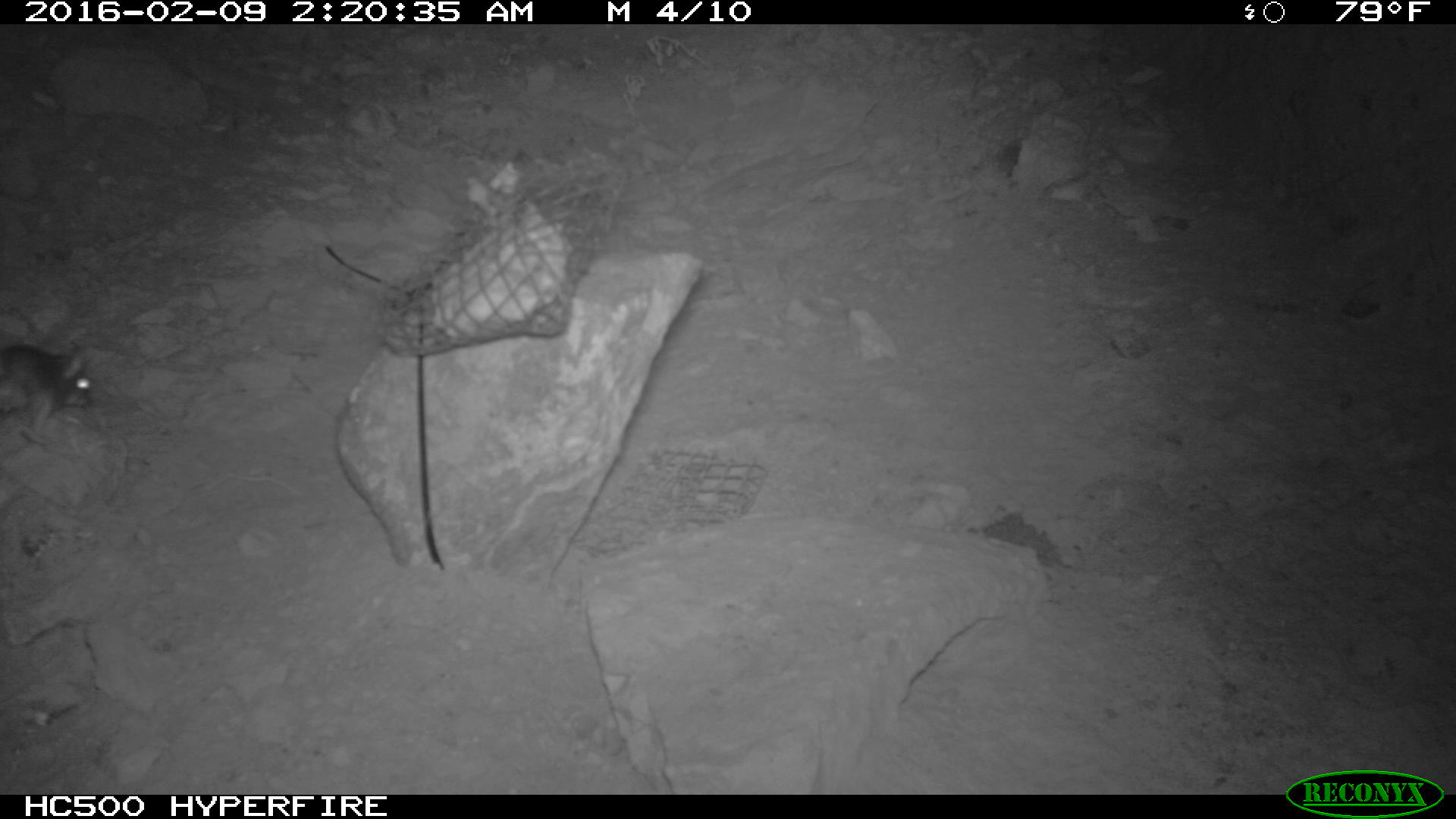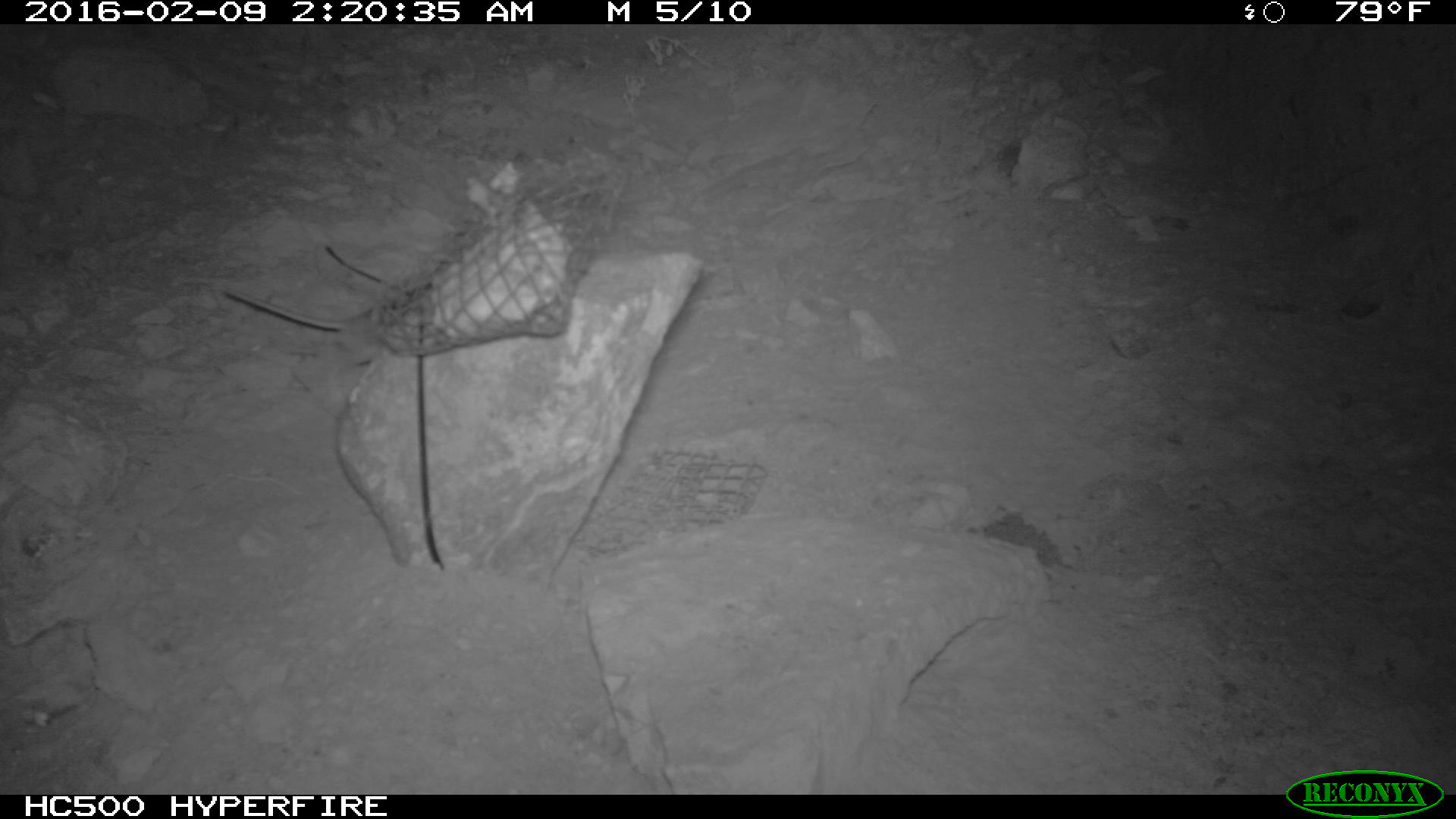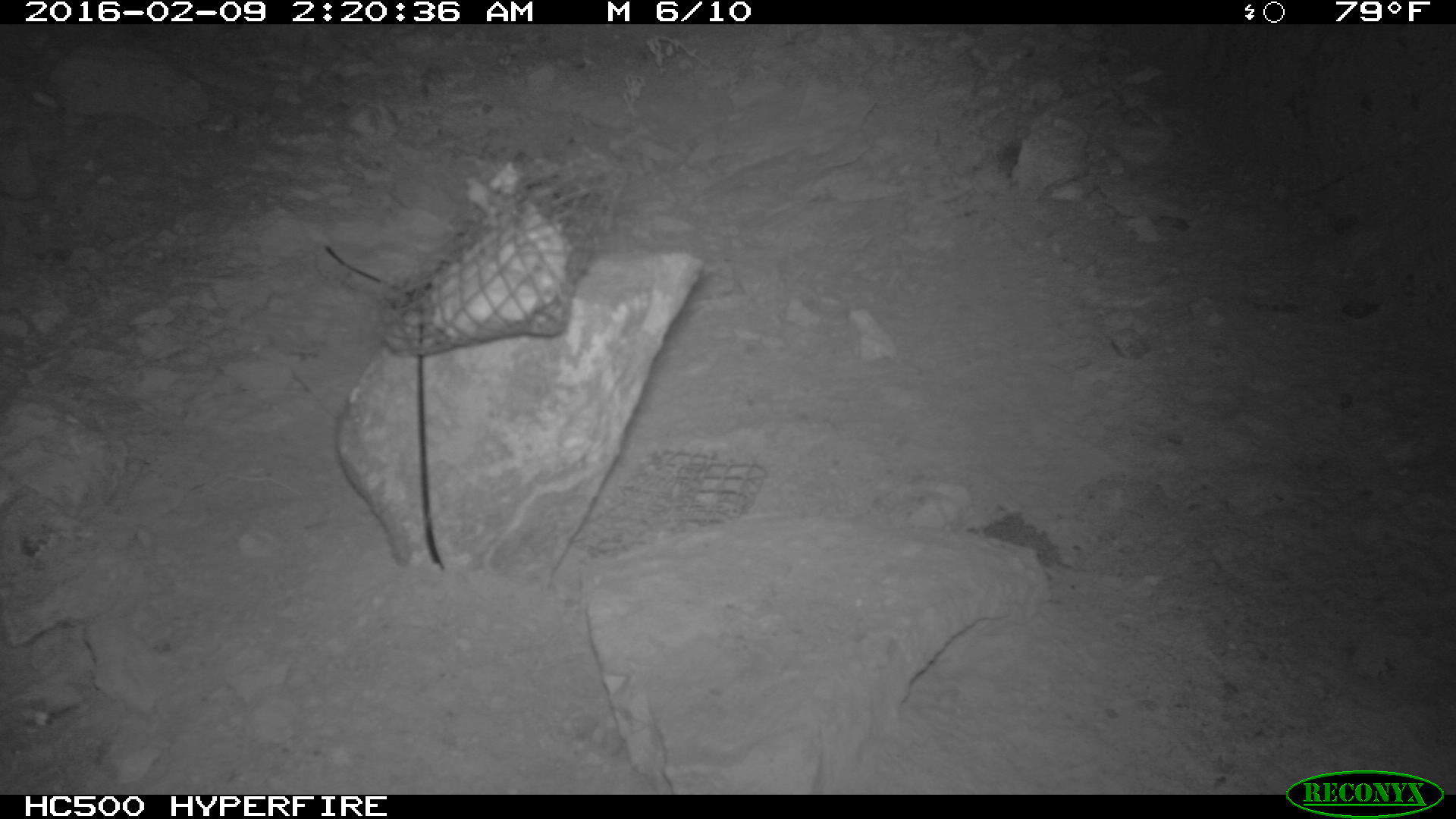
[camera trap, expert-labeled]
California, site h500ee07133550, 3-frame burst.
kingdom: Animalia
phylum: Chordata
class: Mammalia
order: Rodentia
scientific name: Rodentia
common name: rodent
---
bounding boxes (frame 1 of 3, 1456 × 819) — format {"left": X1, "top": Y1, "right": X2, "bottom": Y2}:
rodent: {"left": 0, "top": 343, "right": 92, "bottom": 427}